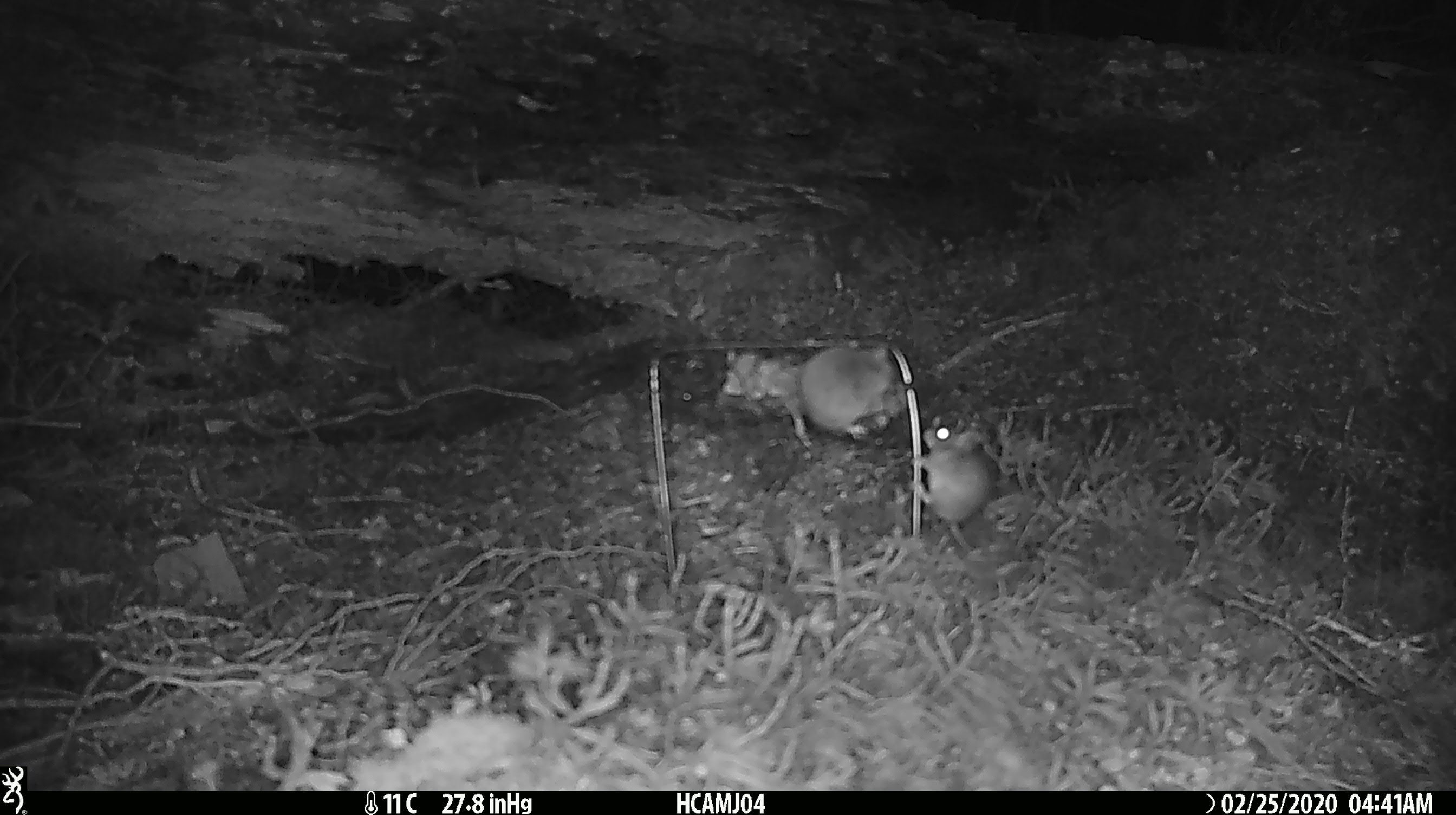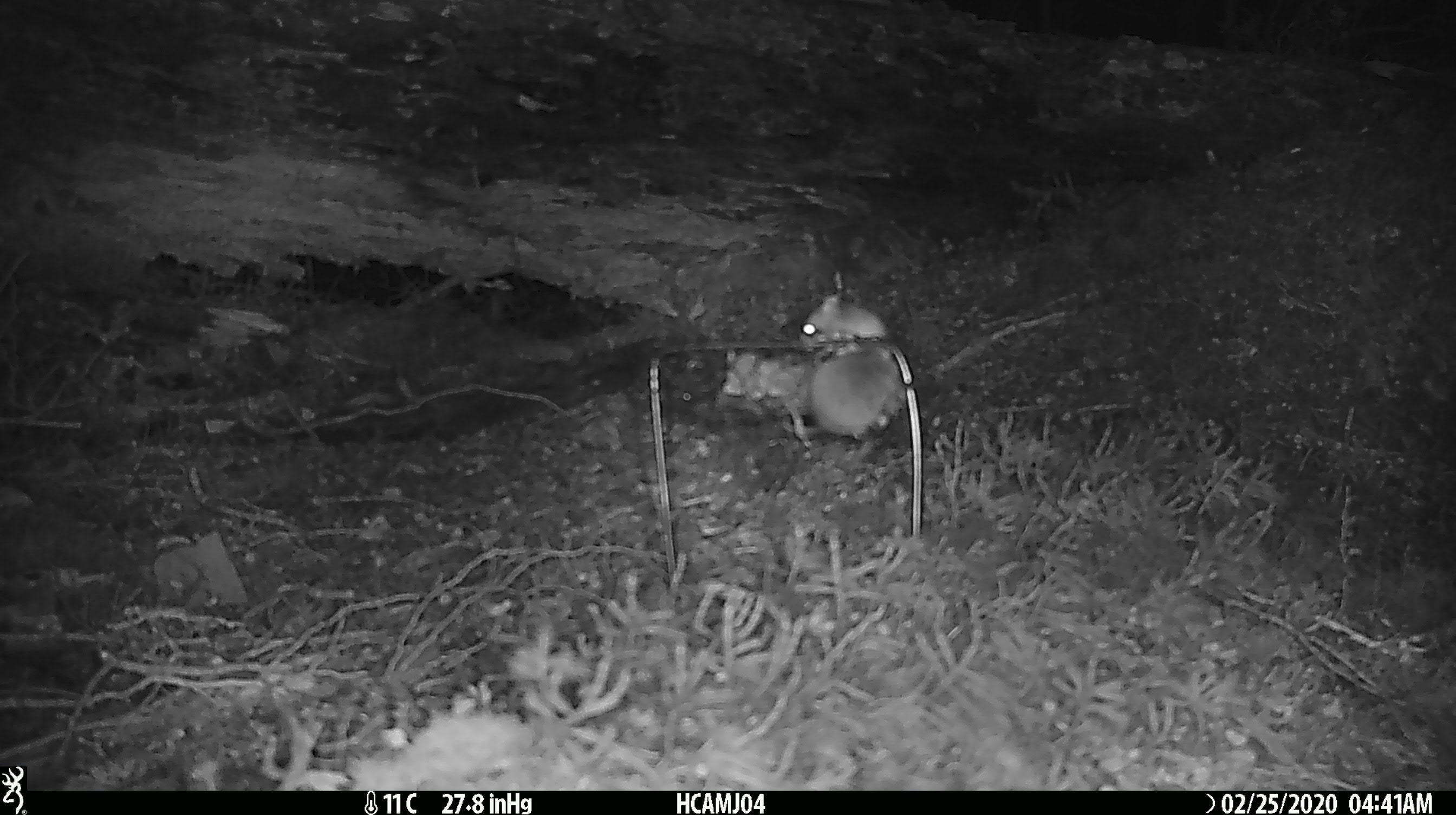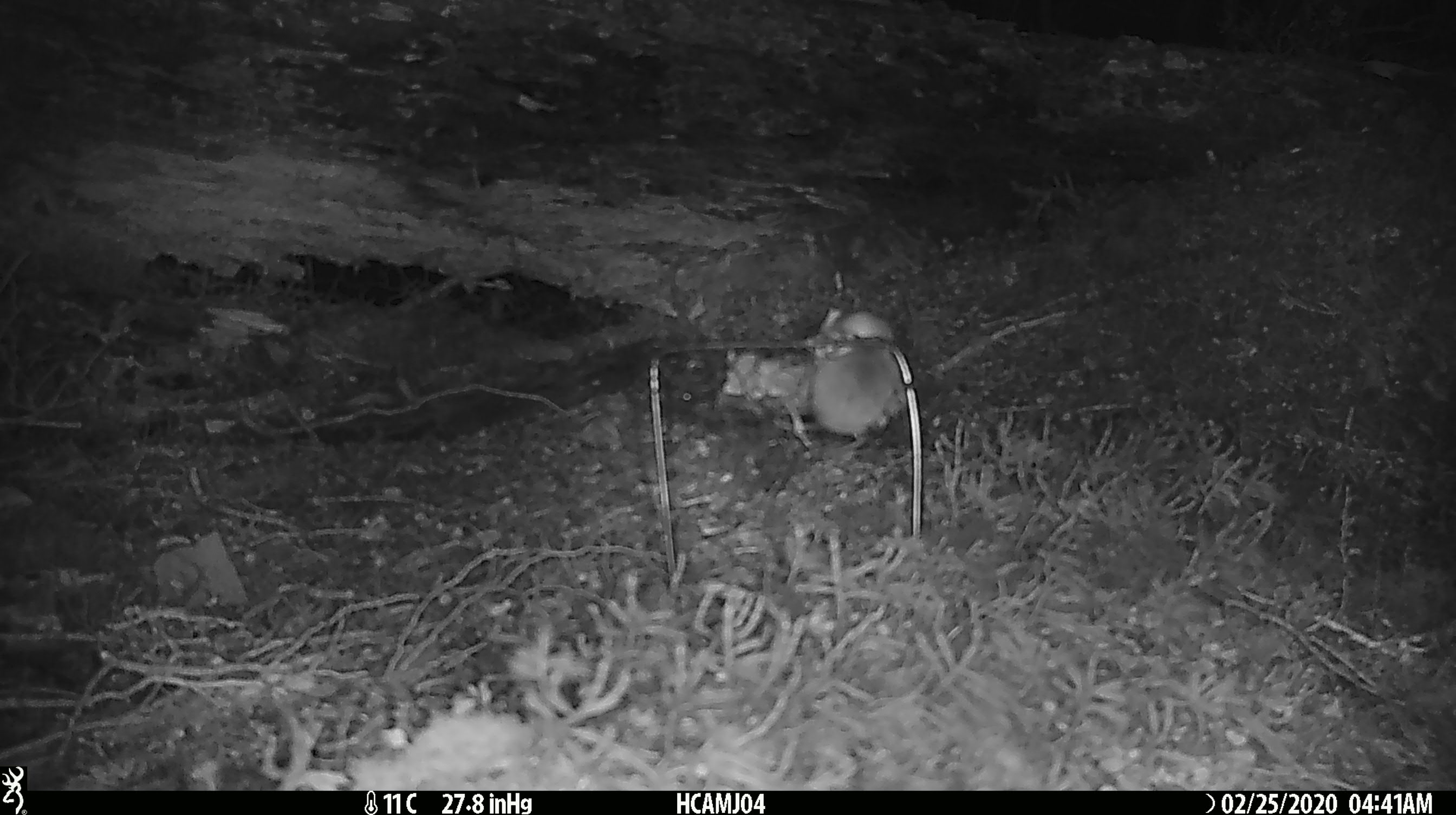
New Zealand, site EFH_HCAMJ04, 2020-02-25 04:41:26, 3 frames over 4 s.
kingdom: Animalia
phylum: Chordata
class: Mammalia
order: Rodentia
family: Muridae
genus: Mus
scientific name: Mus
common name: mouse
Mouse (Mus).